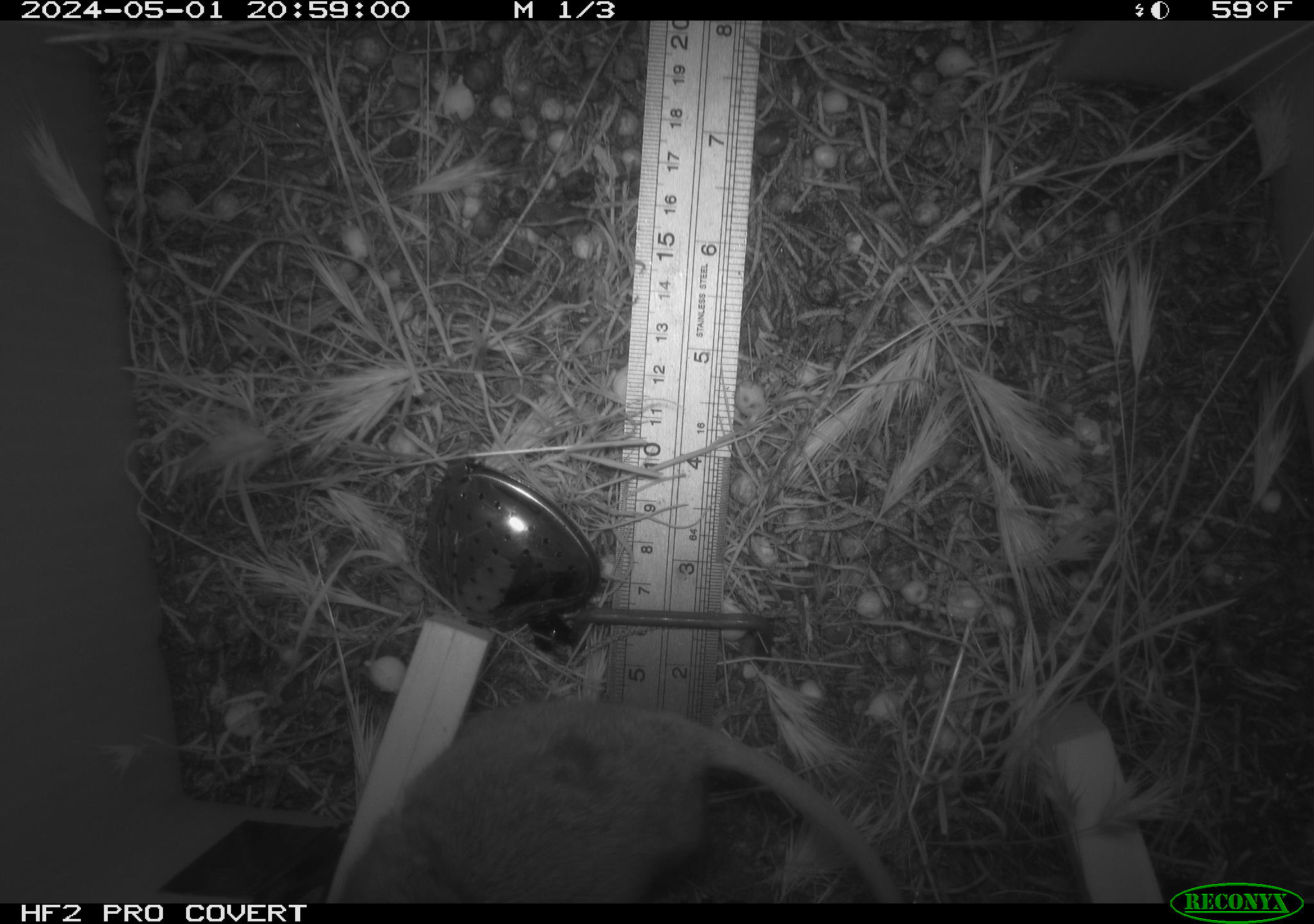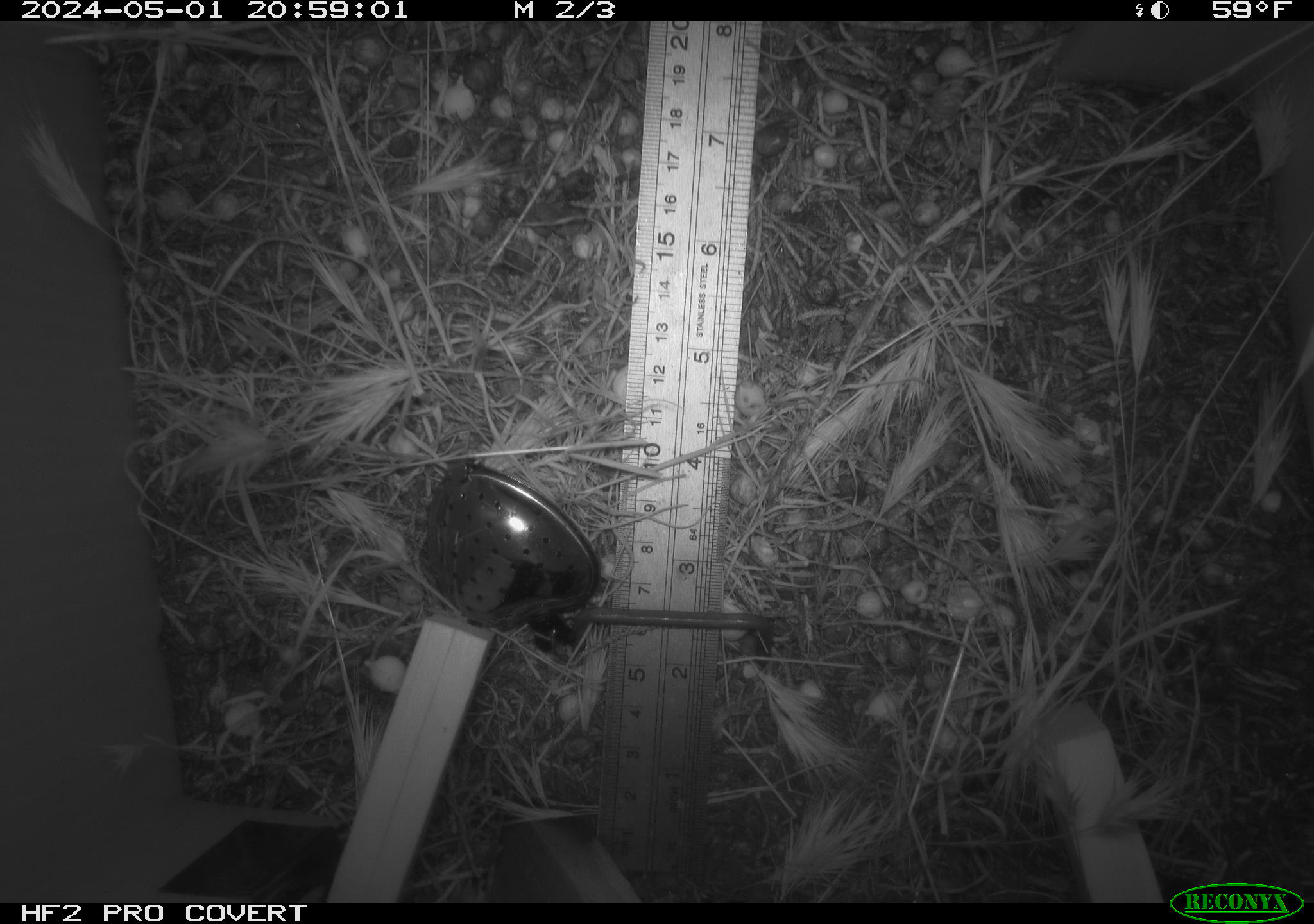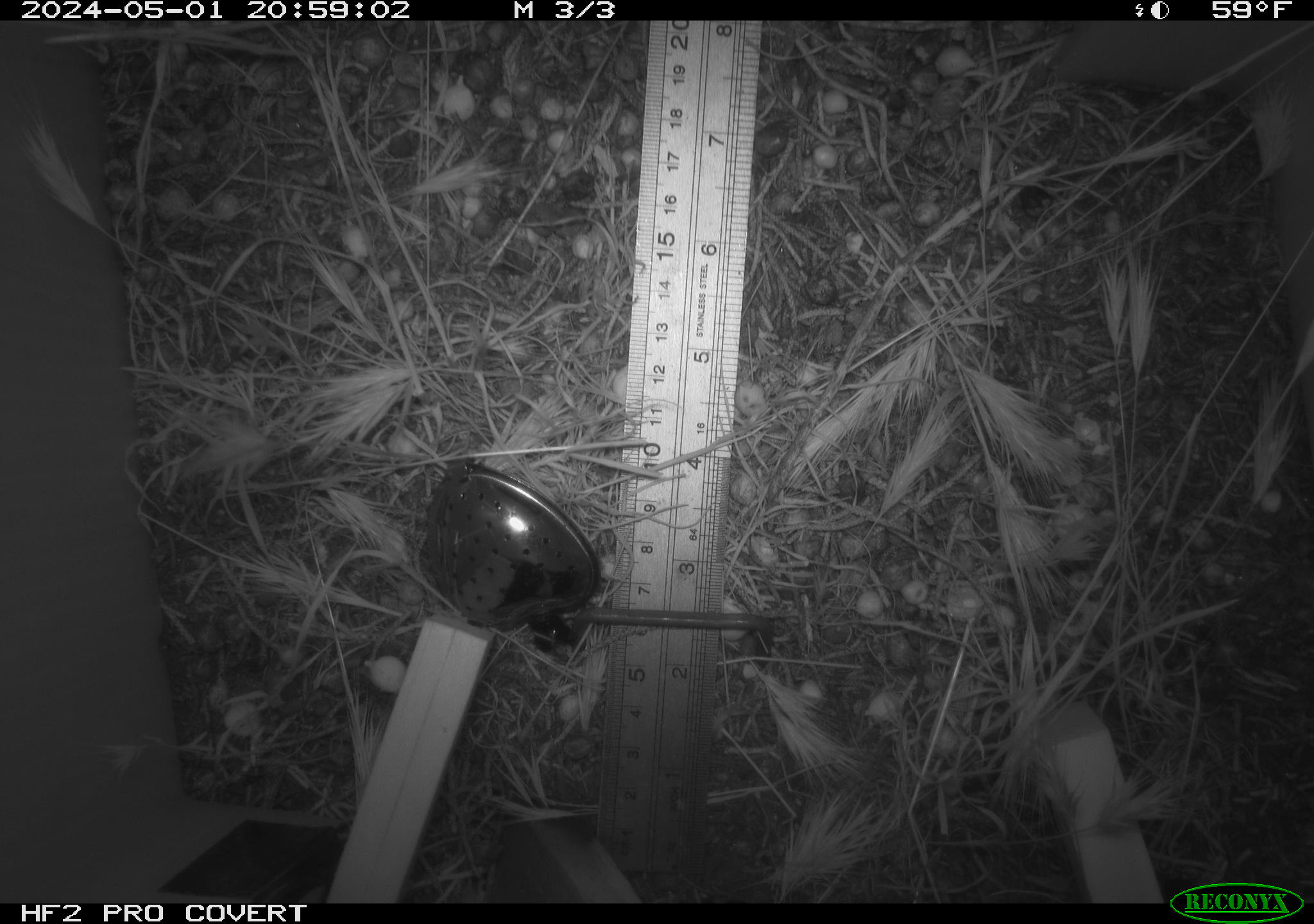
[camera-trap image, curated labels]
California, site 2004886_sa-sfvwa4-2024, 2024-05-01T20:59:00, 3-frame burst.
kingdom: Animalia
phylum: Chordata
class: Mammalia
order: Rodentia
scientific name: Rodentia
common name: mouse species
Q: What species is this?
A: Mouse species (Rodentia).